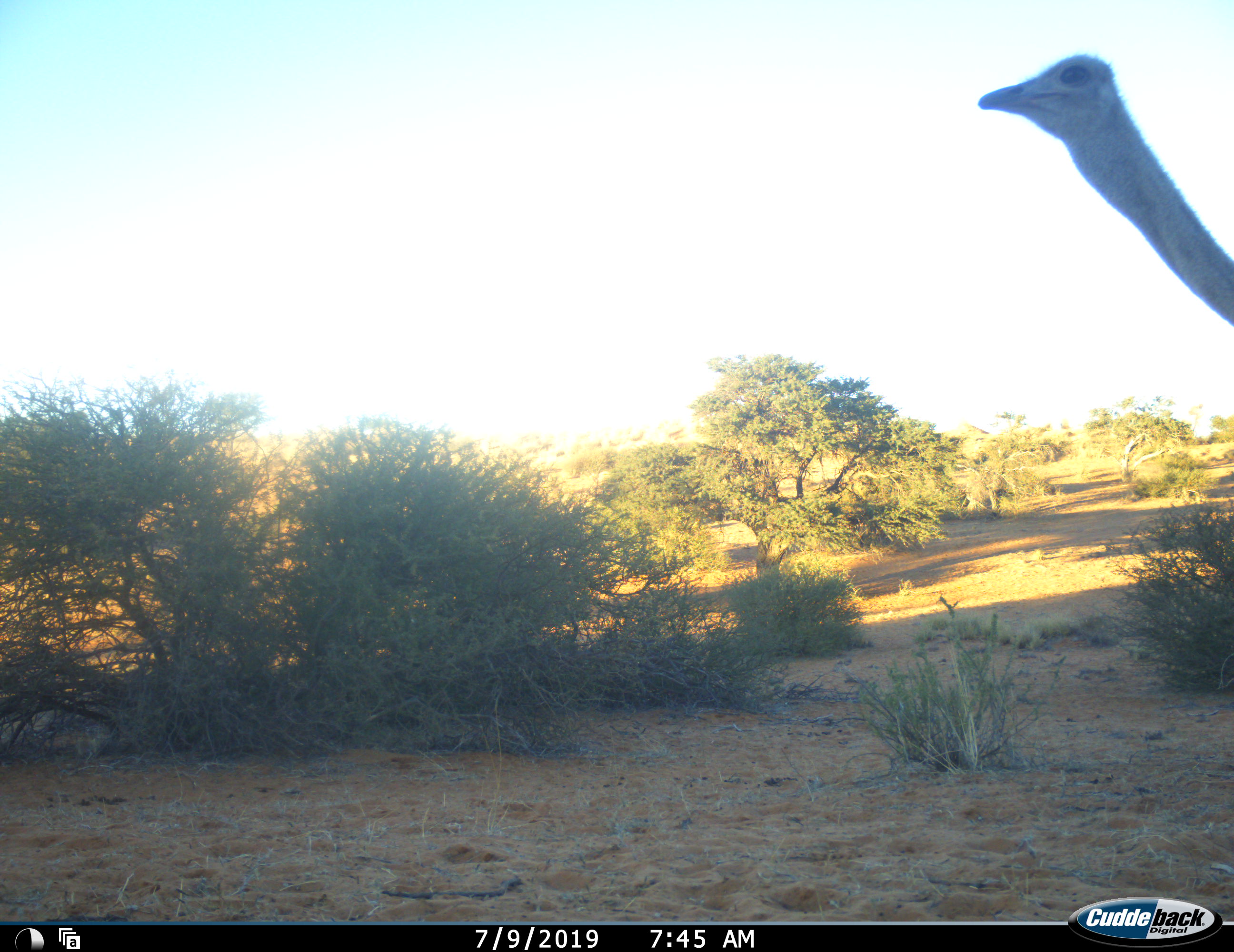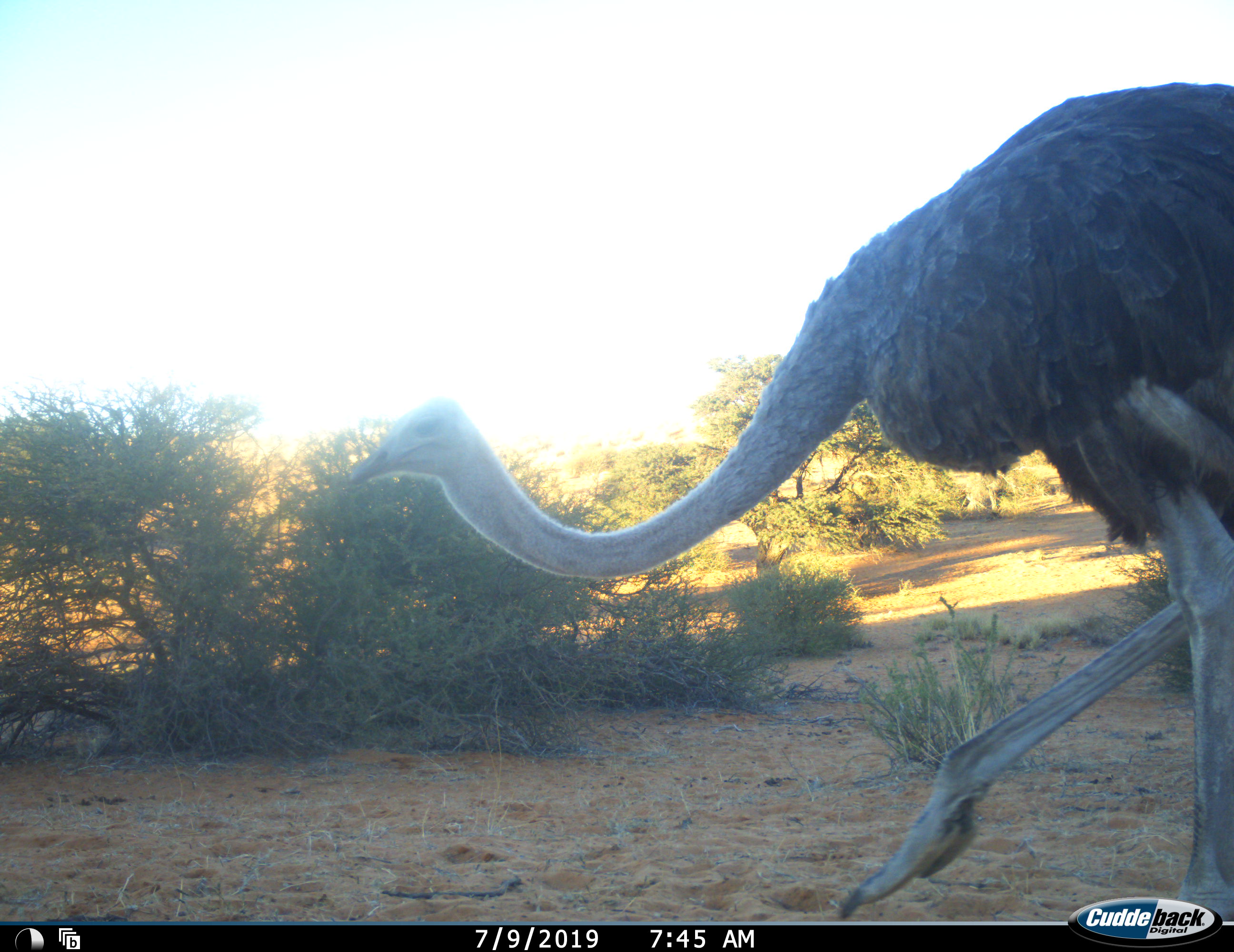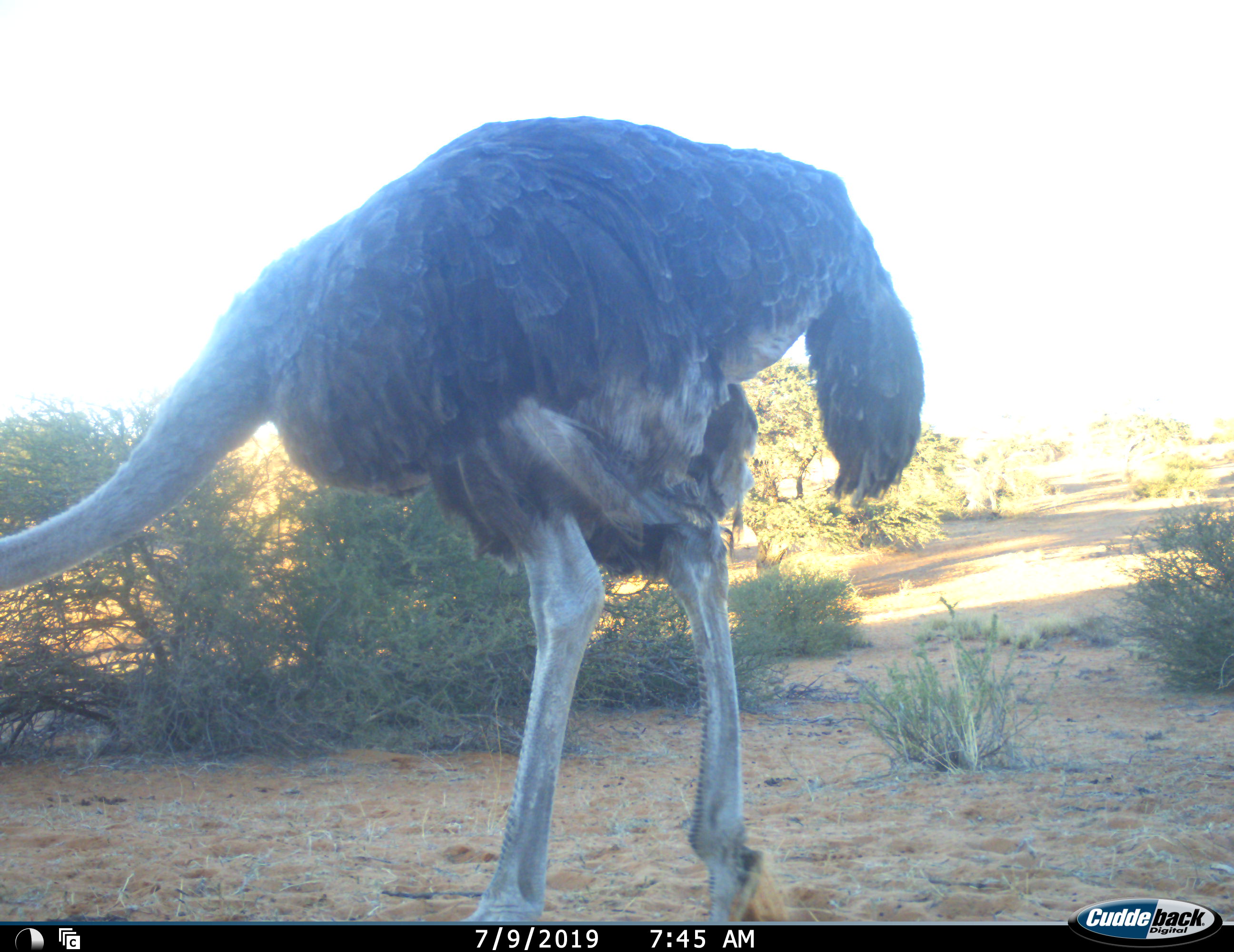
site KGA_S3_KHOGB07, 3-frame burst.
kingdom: Animalia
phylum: Chordata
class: Aves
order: Struthioniformes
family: Struthionidae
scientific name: Struthionidae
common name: ostrich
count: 1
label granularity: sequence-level